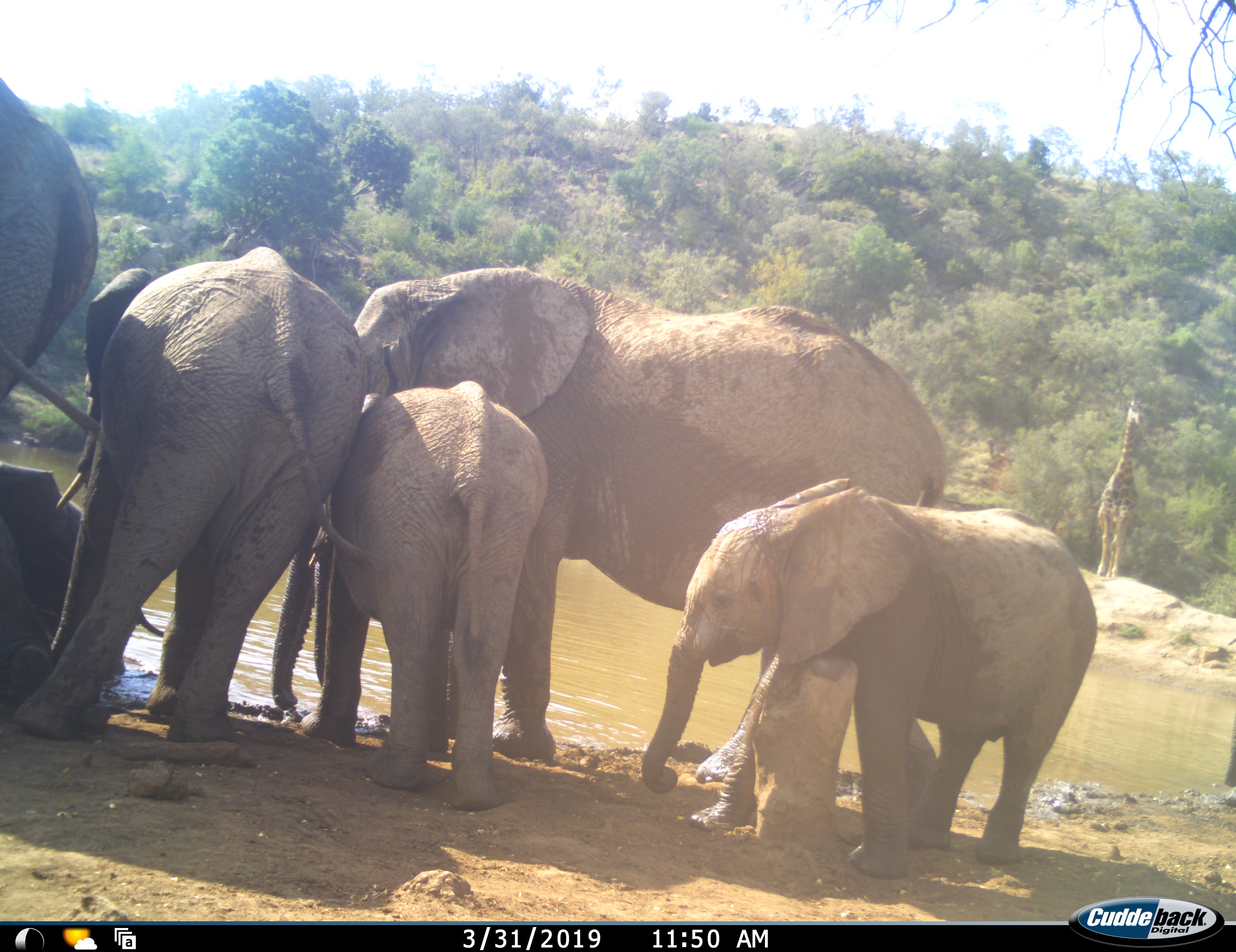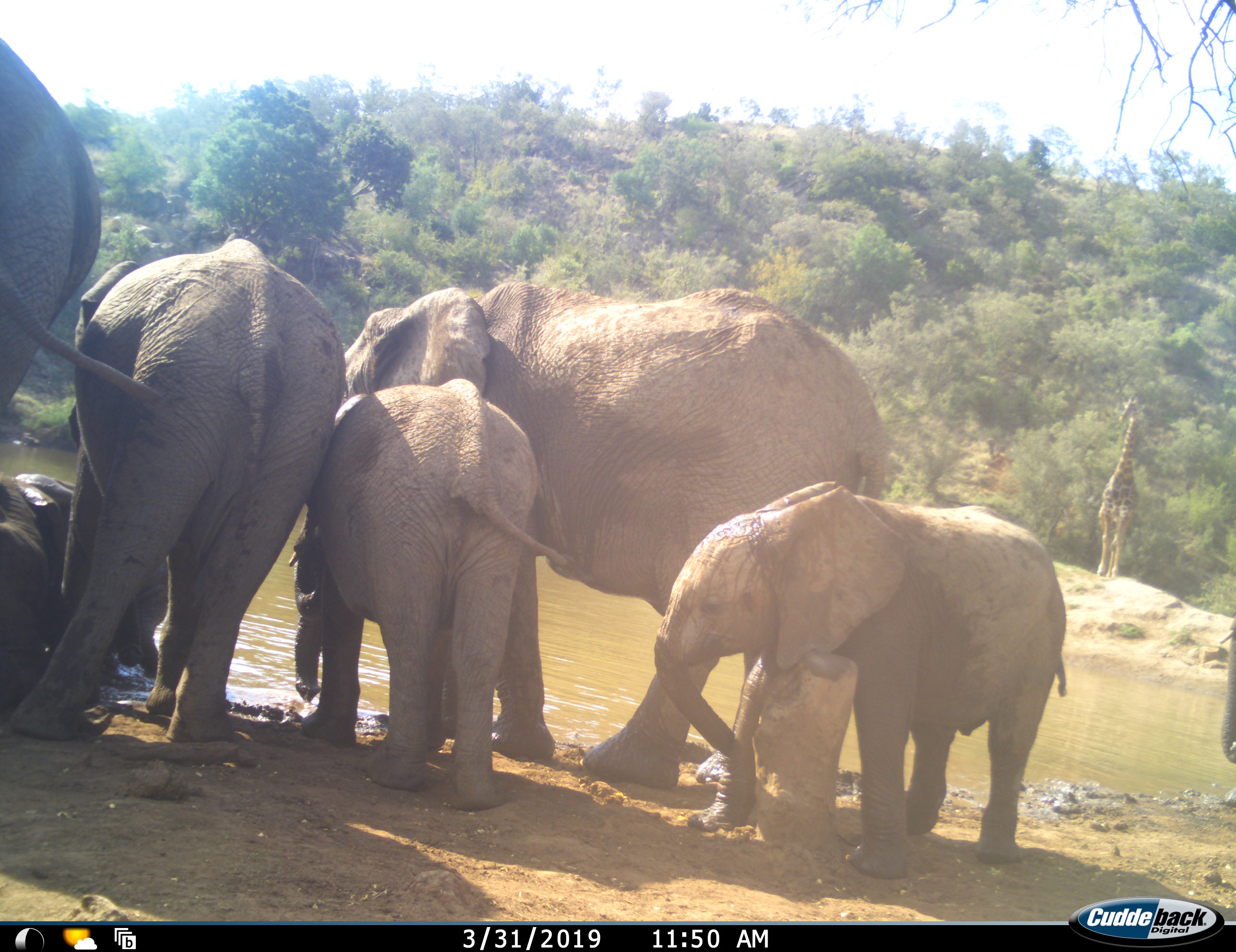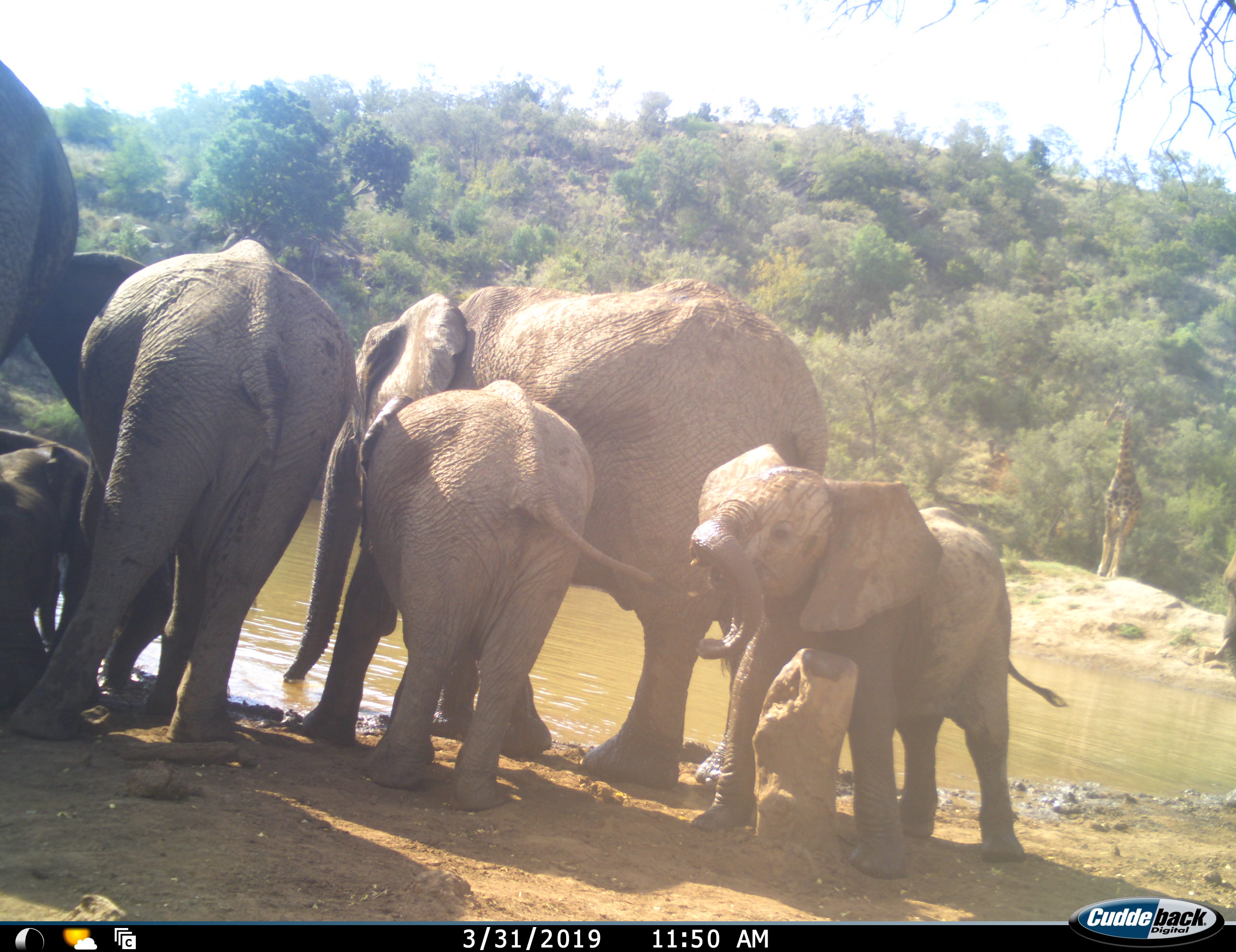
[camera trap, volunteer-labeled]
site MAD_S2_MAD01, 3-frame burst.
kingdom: Animalia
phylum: Chordata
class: Mammalia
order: Proboscidea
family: Elephantidae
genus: Loxodonta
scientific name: Loxodonta africana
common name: african bush elephant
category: elephant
Elephant (african bush elephant) (Loxodonta africana), count 7. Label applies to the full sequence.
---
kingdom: Animalia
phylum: Chordata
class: Mammalia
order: Artiodactyla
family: Giraffidae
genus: Giraffa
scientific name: Giraffa camelopardalis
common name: giraffe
Giraffe (Giraffa camelopardalis), count 1. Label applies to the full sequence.